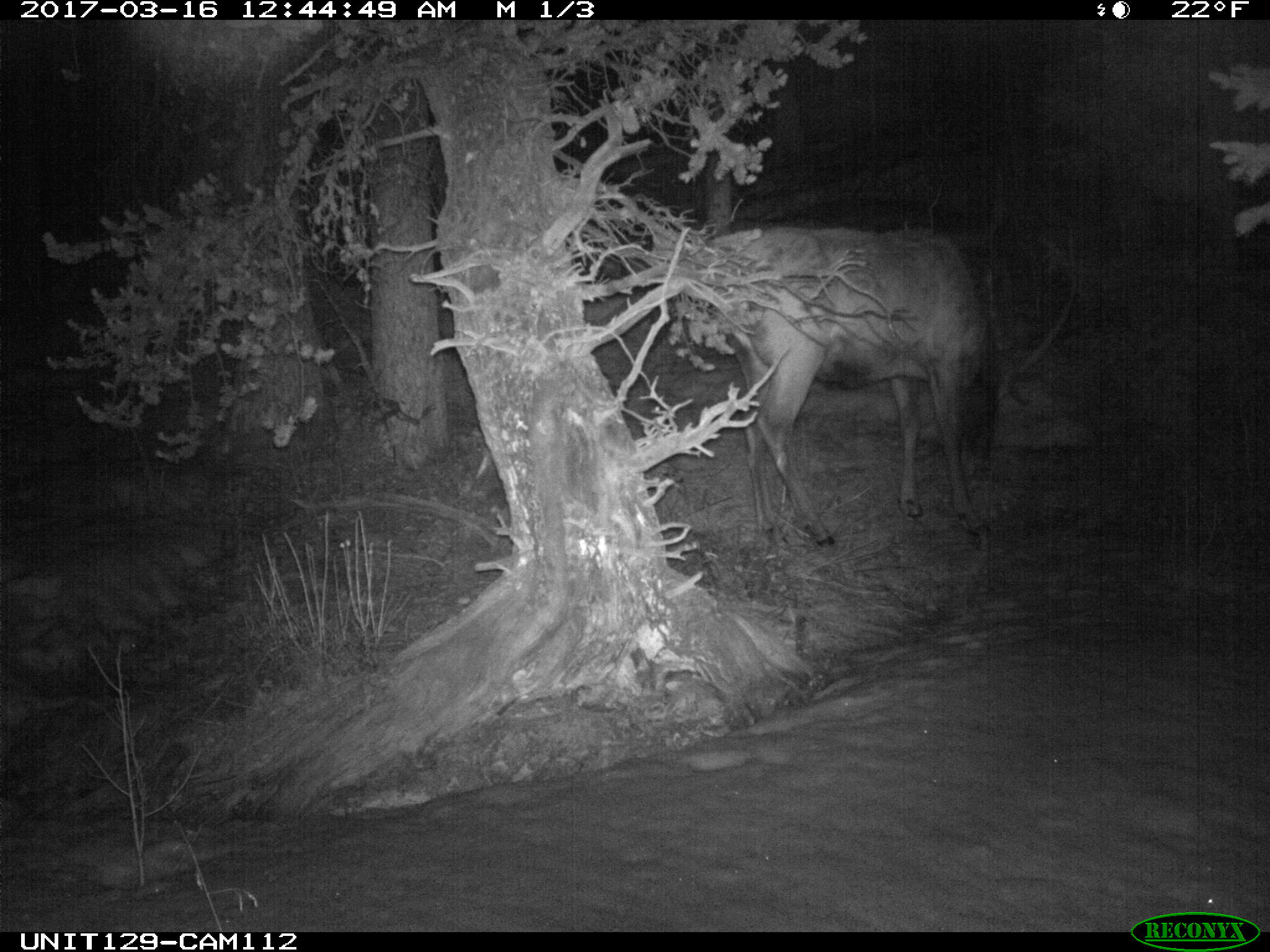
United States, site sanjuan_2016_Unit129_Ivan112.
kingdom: Animalia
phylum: Chordata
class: Mammalia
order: Artiodactyla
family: Cervidae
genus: Cervus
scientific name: Cervus elaphus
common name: red deer